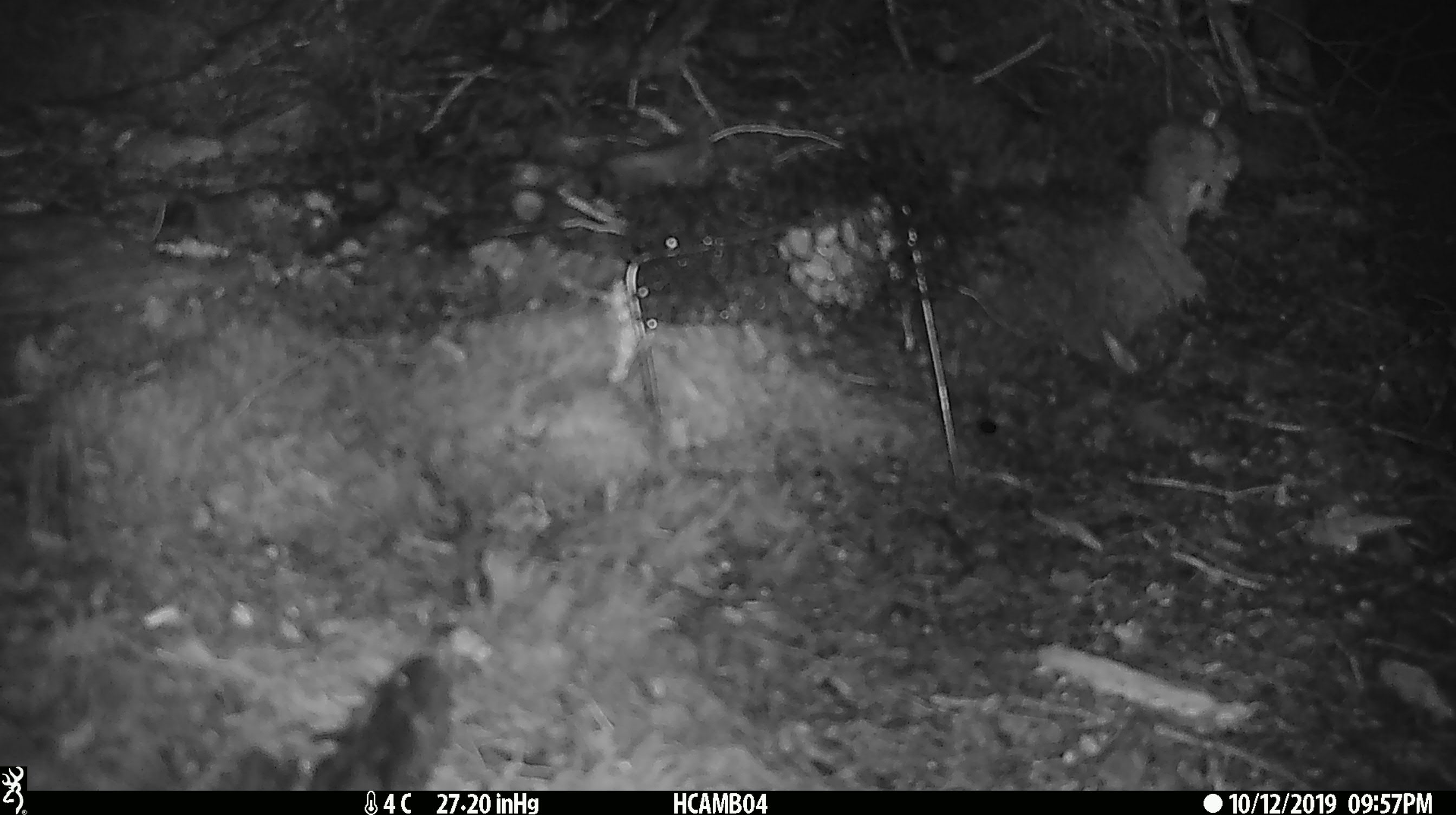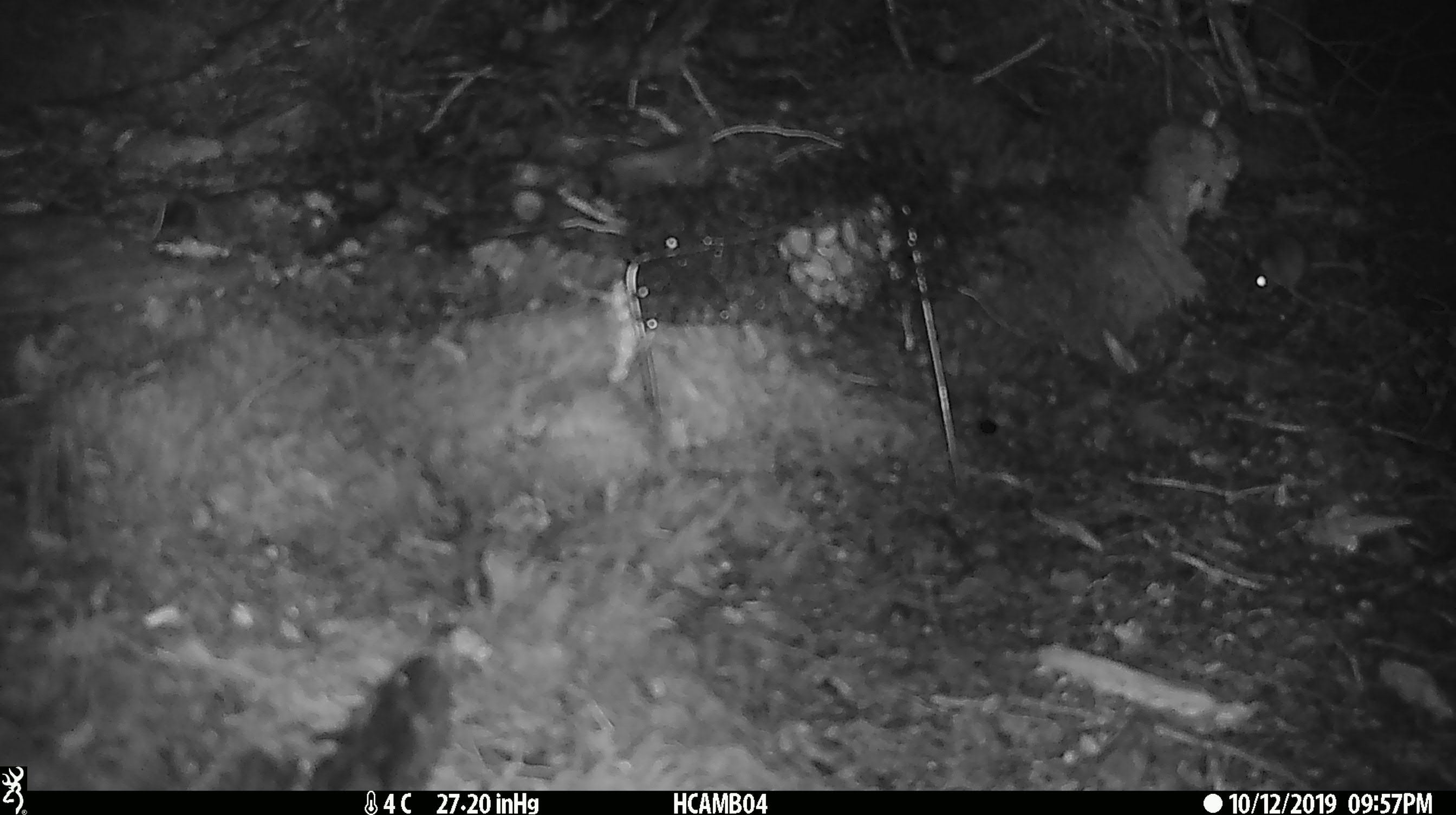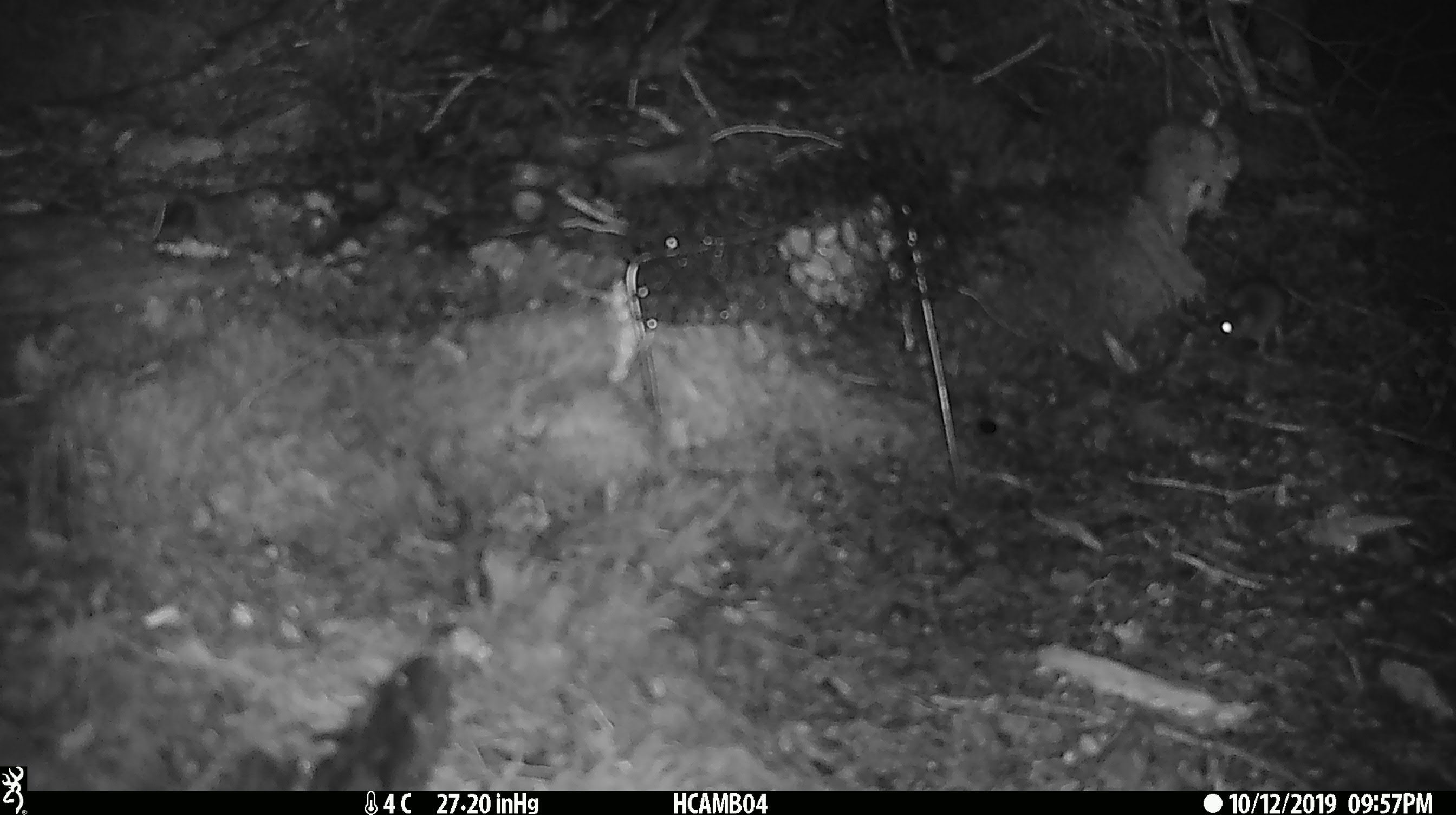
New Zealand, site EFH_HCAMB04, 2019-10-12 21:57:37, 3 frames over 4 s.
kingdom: Animalia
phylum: Chordata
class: Mammalia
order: Rodentia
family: Muridae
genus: Mus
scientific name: Mus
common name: mouse